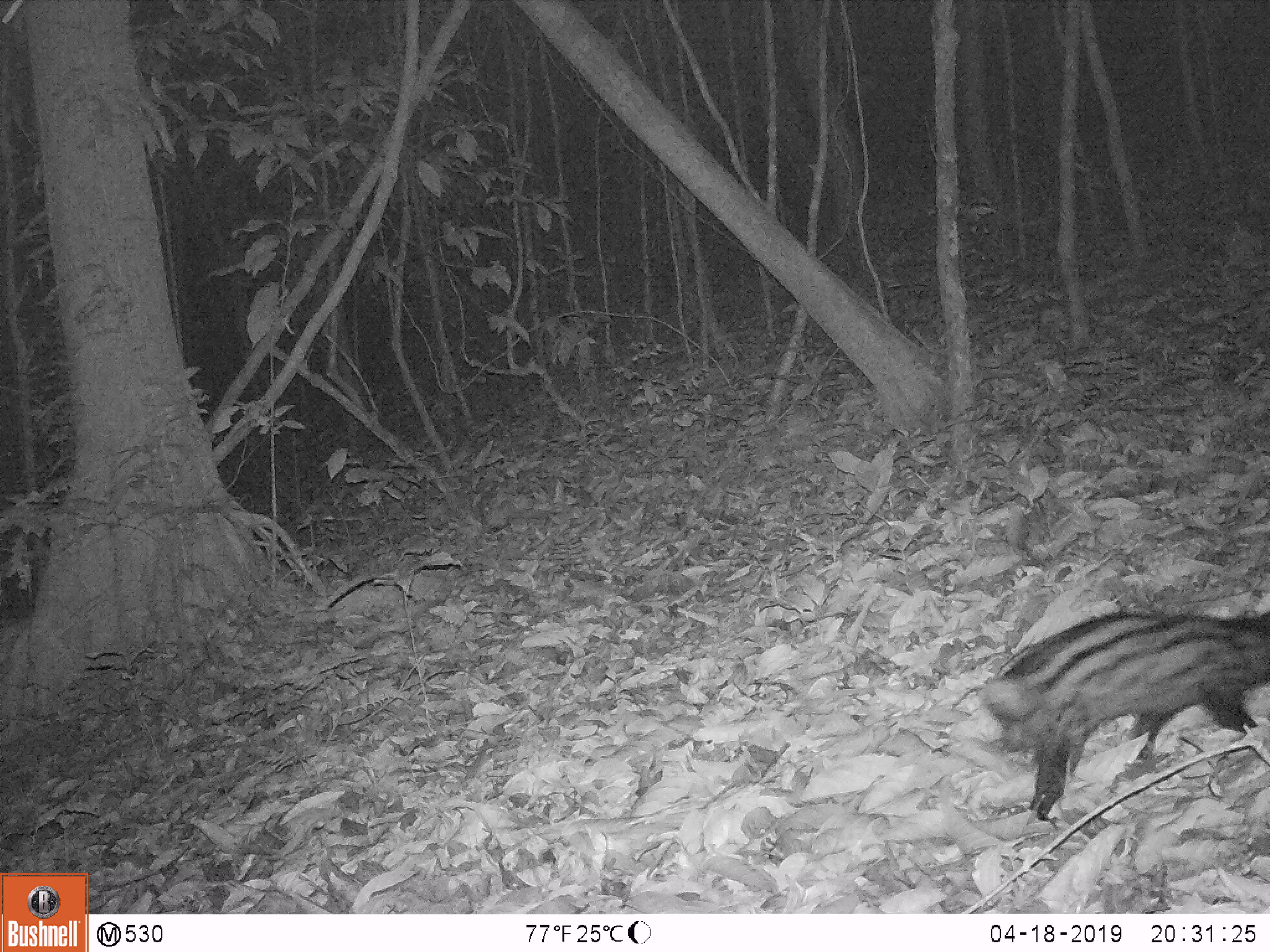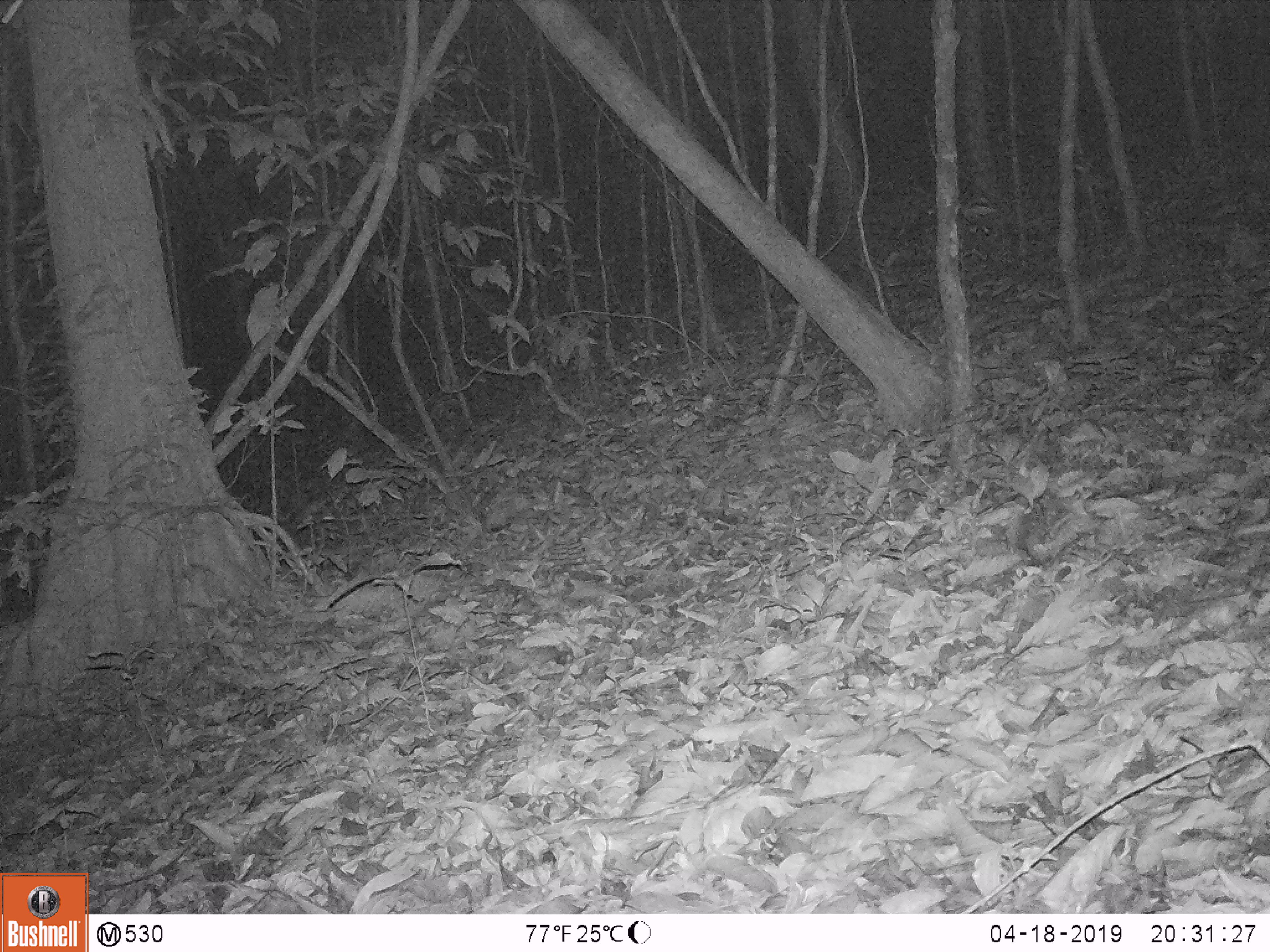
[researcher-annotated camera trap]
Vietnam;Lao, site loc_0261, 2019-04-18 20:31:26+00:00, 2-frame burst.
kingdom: Animalia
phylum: Chordata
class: Mammalia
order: Carnivora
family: Viverridae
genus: Paradoxurus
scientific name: Paradoxurus hermaphroditus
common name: common palm civet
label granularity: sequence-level